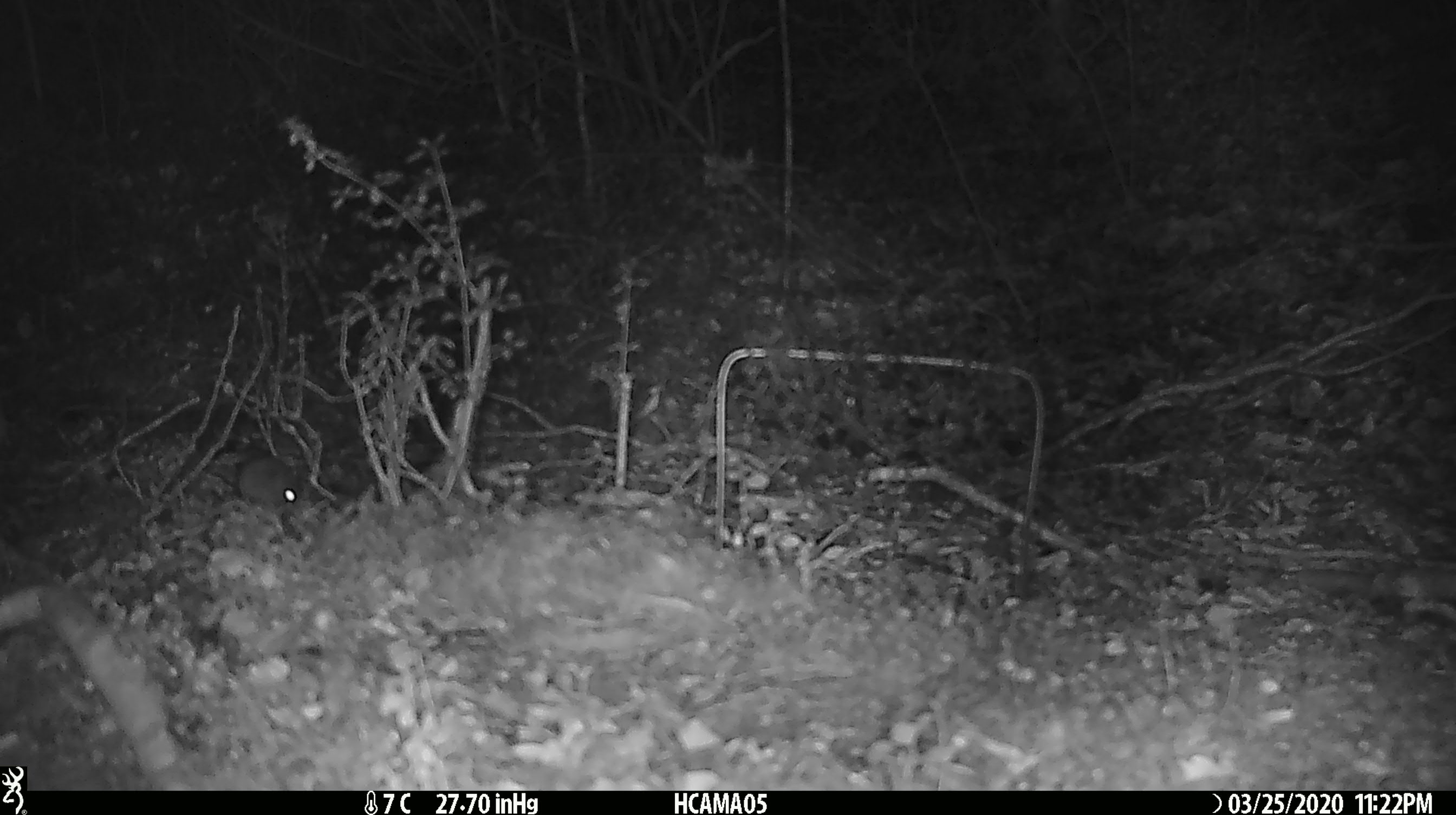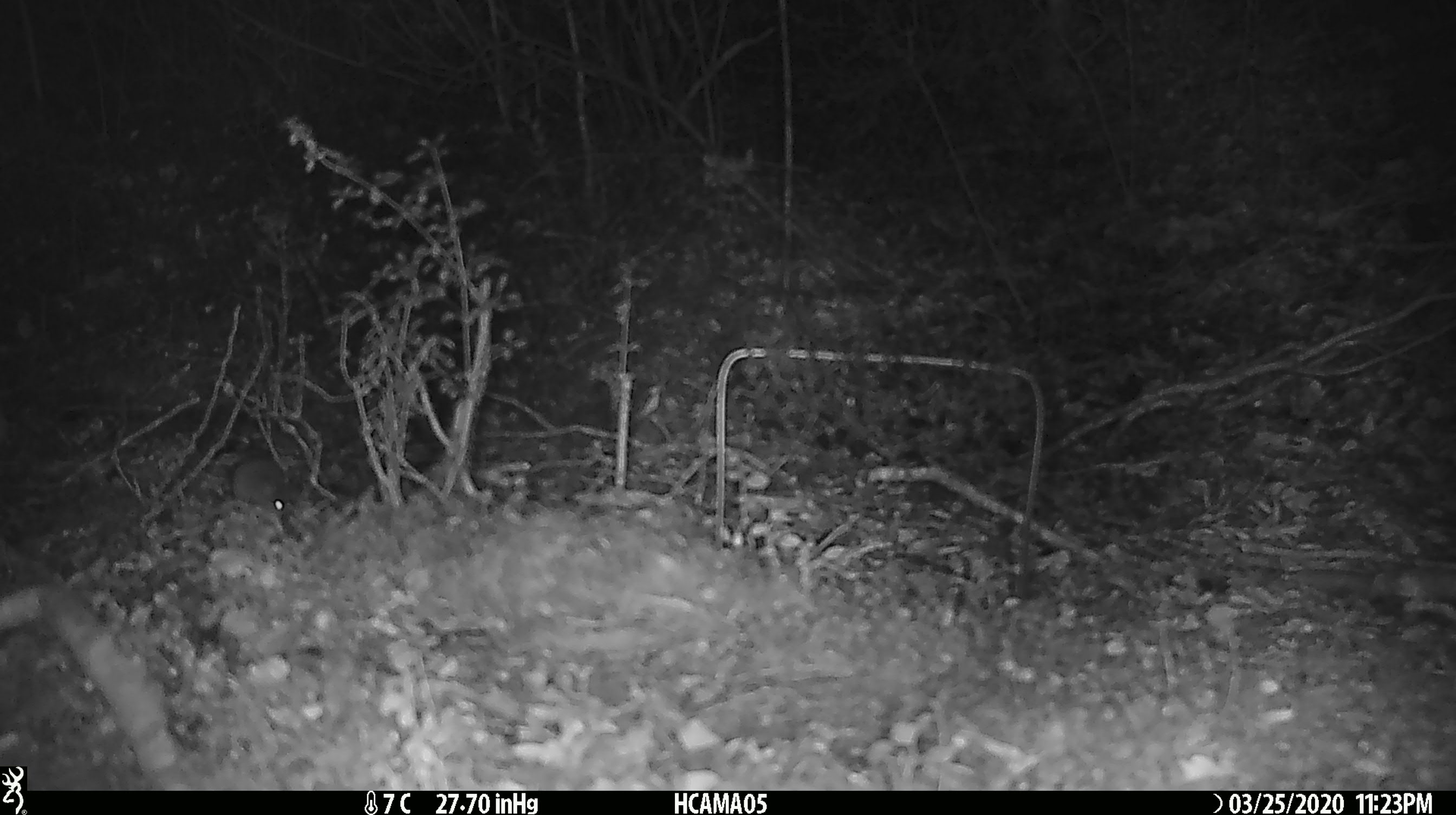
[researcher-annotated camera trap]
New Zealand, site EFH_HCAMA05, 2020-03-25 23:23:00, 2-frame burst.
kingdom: Animalia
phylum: Chordata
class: Mammalia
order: Rodentia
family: Muridae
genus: Mus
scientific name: Mus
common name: mouse